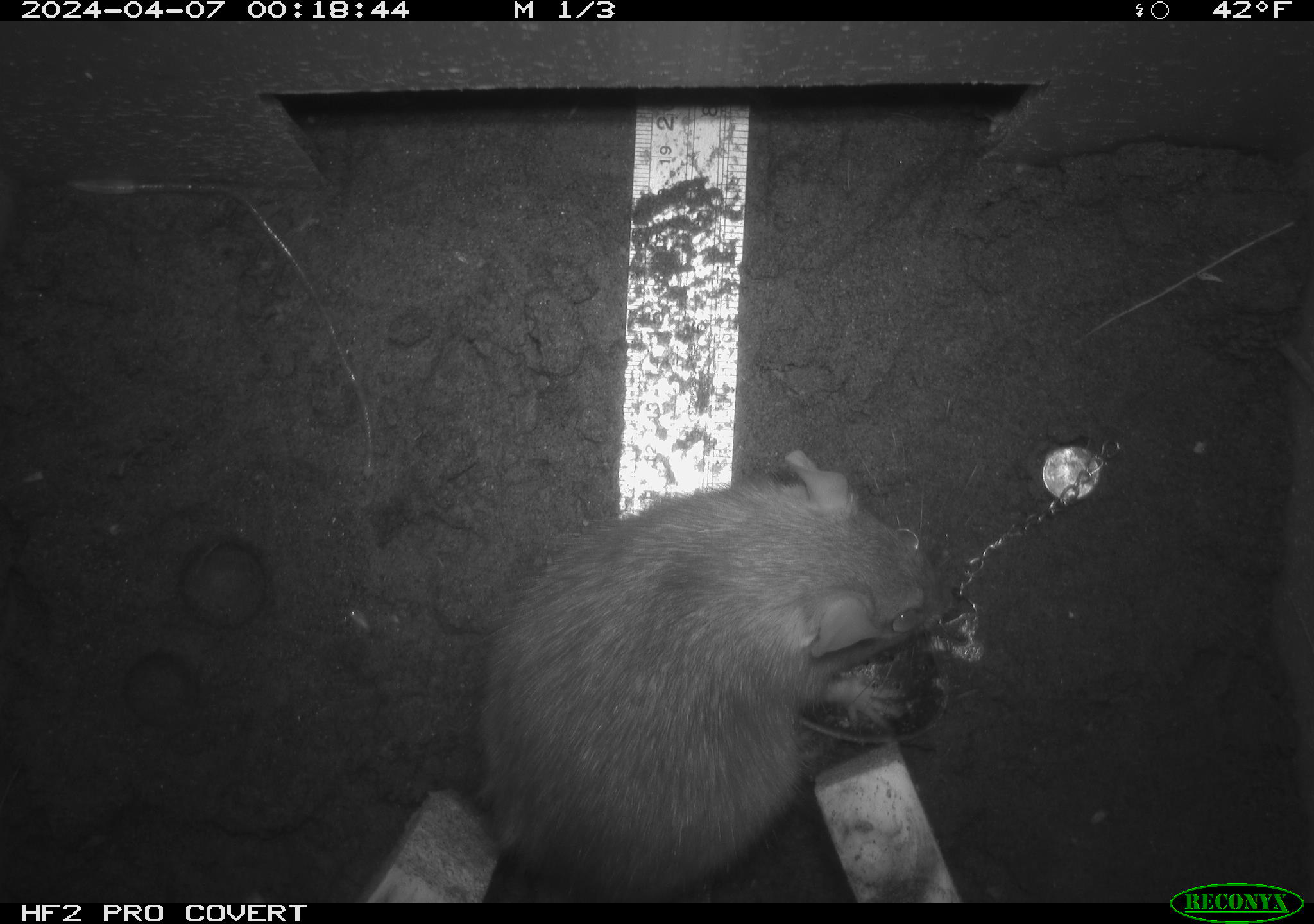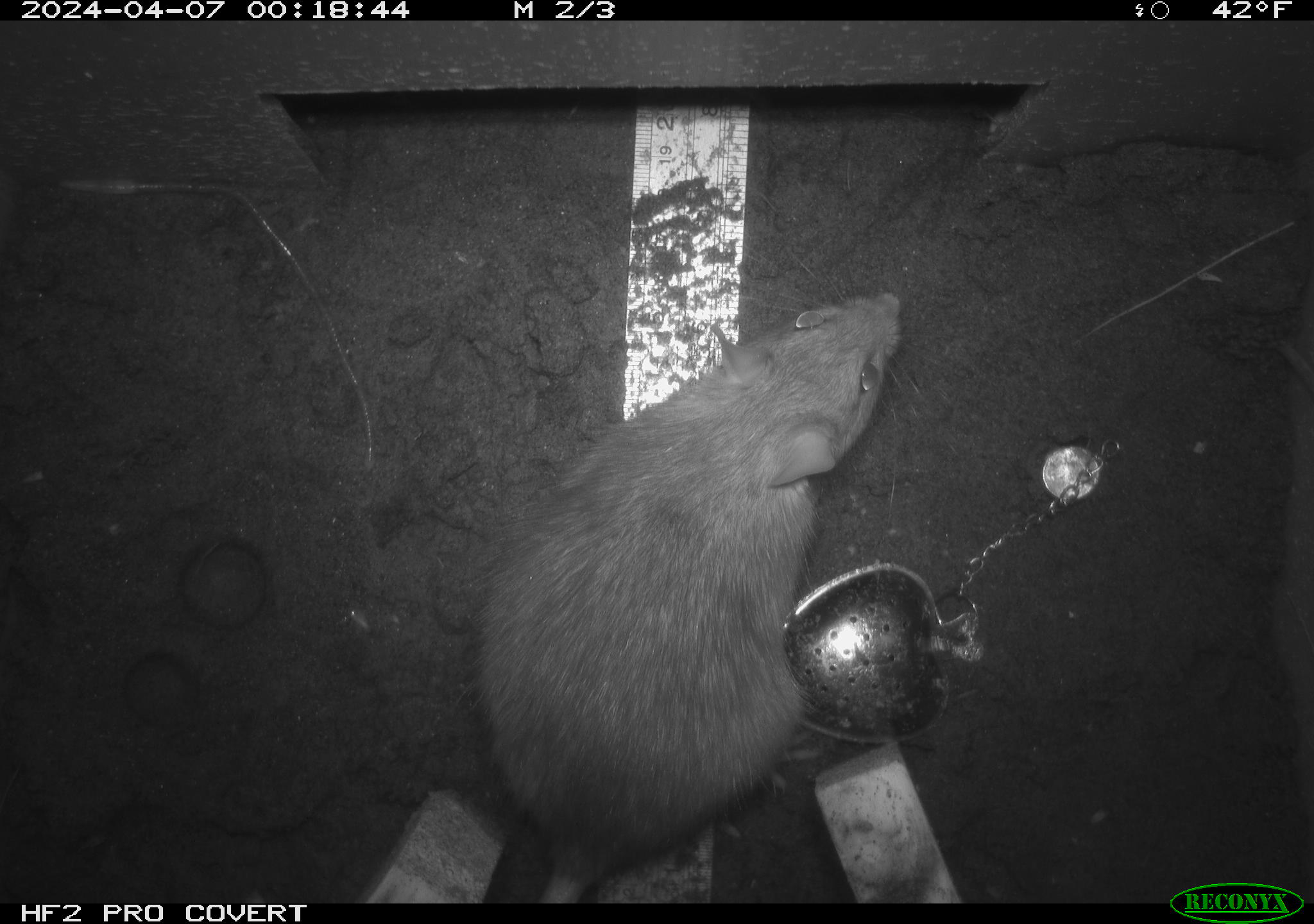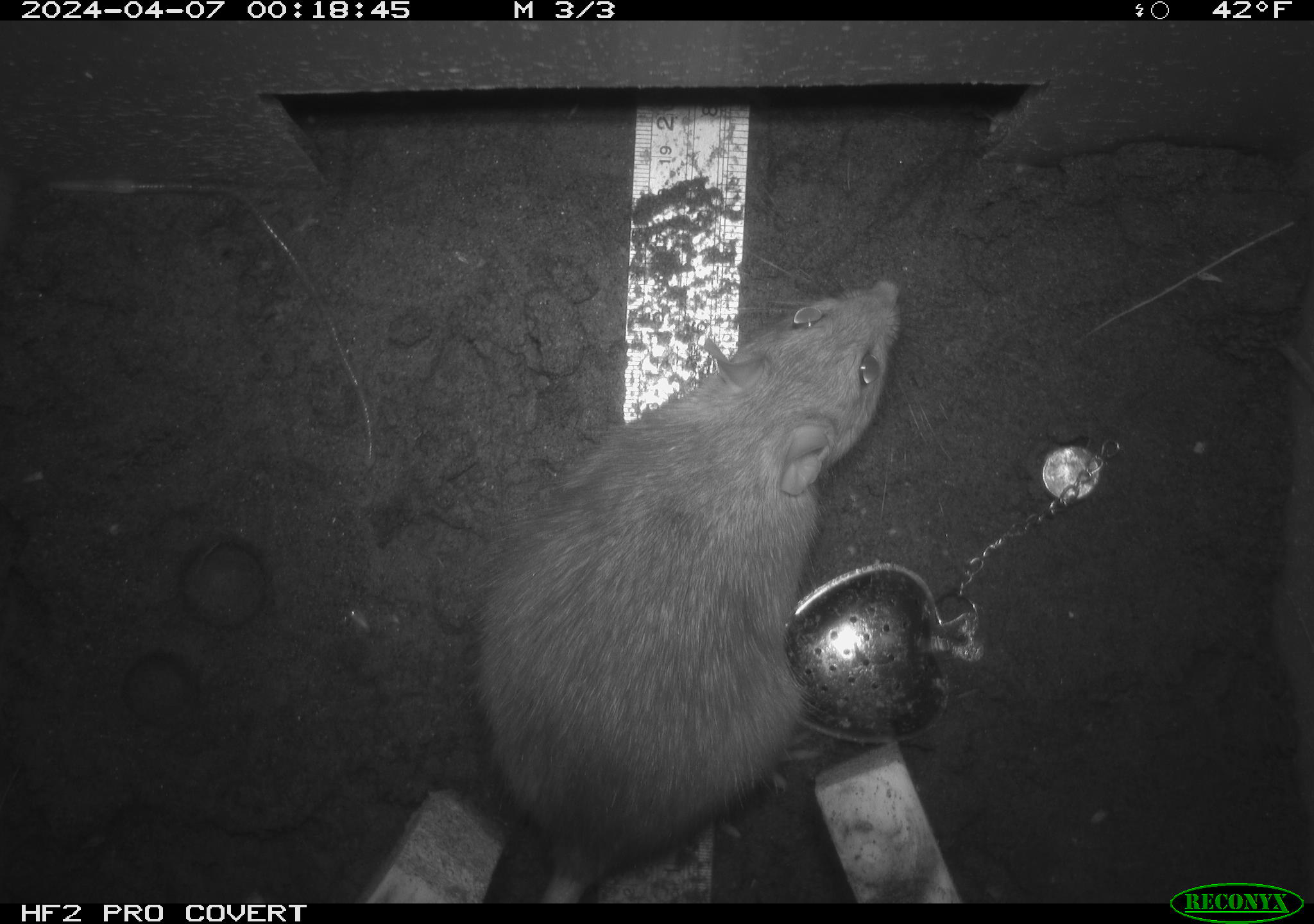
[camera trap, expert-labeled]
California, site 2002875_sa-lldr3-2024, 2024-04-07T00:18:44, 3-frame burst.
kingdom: Animalia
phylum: Chordata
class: Mammalia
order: Rodentia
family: Muridae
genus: Rattus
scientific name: Rattus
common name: rat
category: rattus species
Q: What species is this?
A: Rattus species (rat) (Rattus).